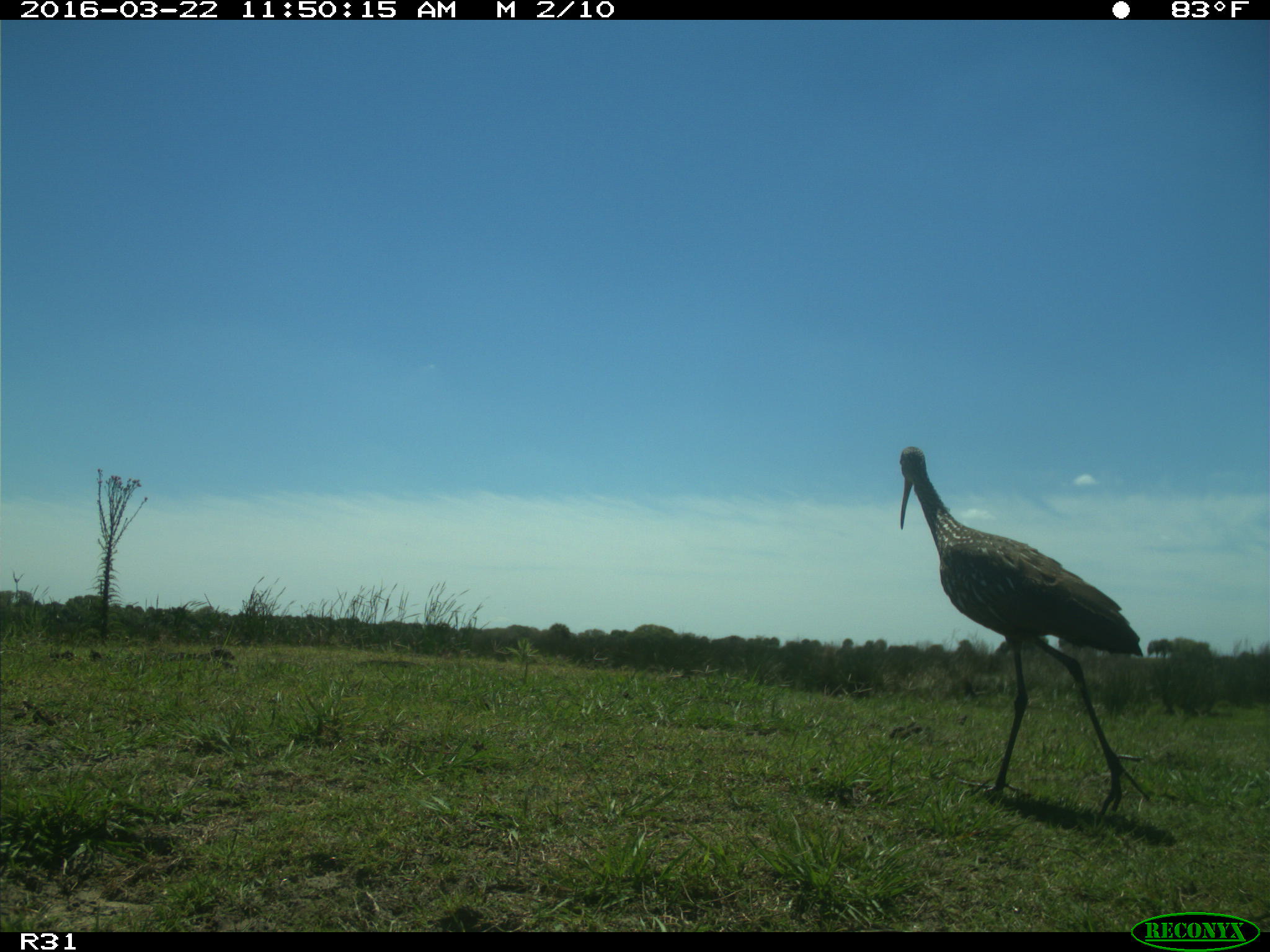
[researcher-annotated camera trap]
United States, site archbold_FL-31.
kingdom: Animalia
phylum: Chordata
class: Aves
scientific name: Aves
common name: birds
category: unidentified bird